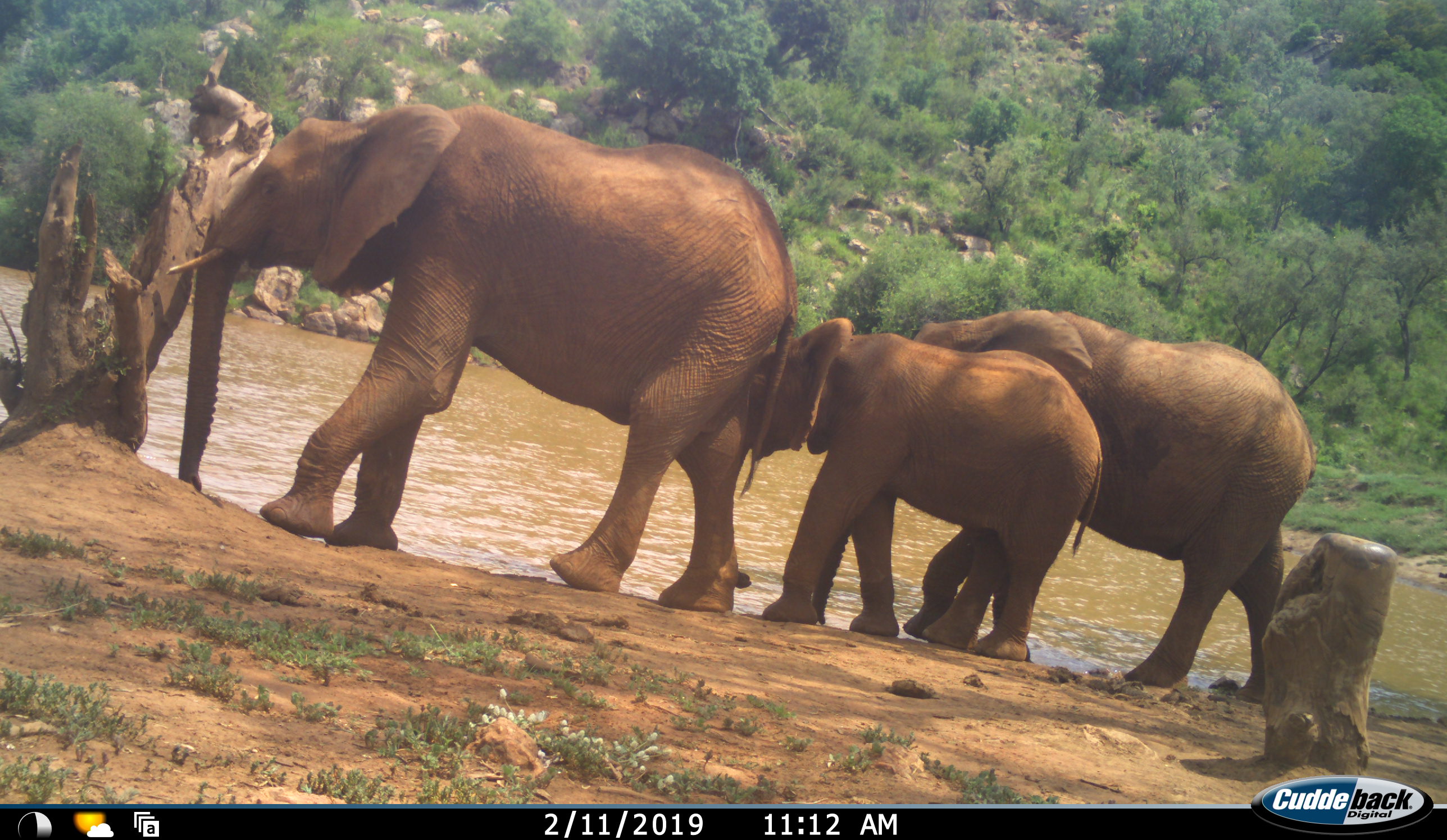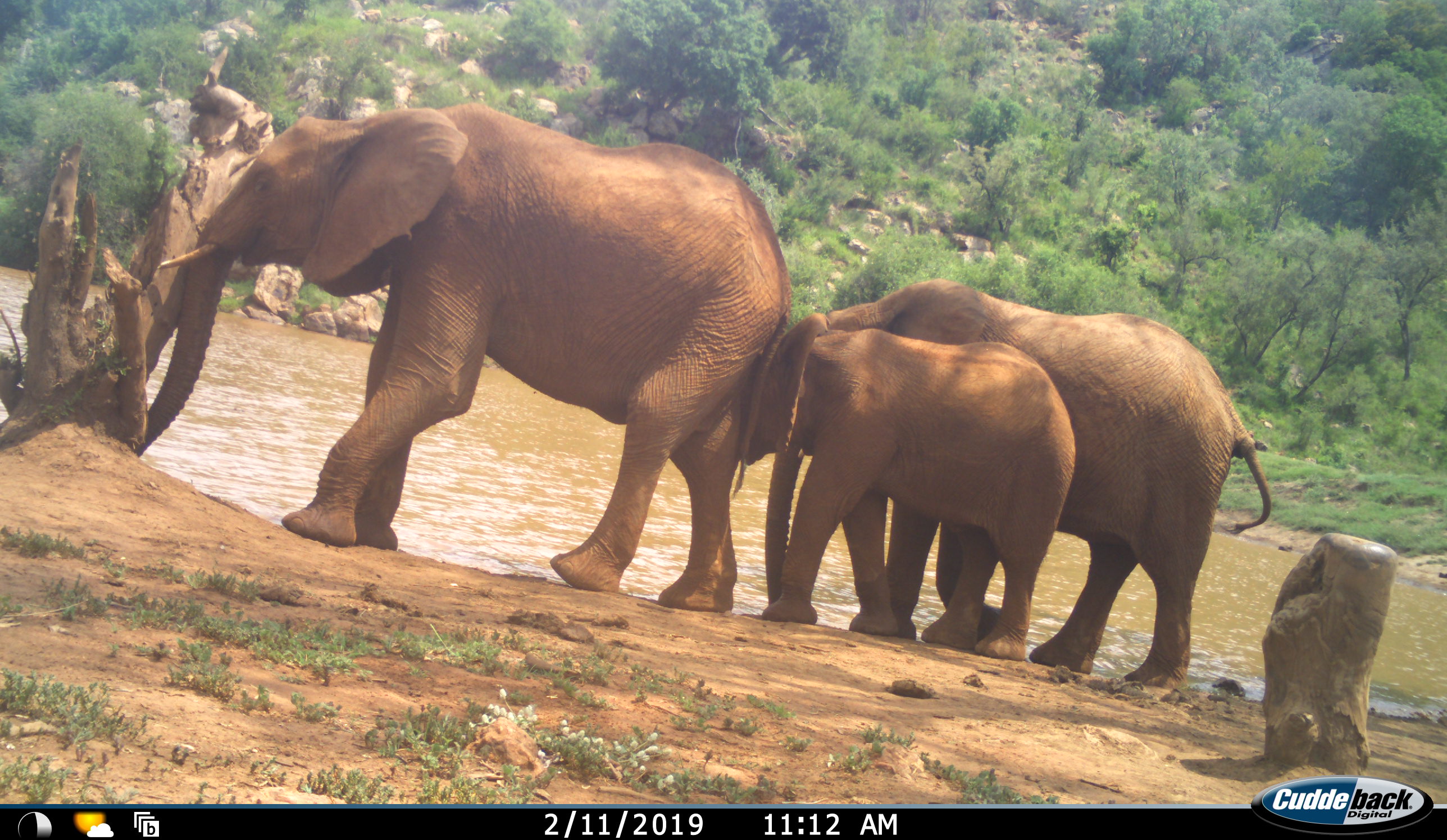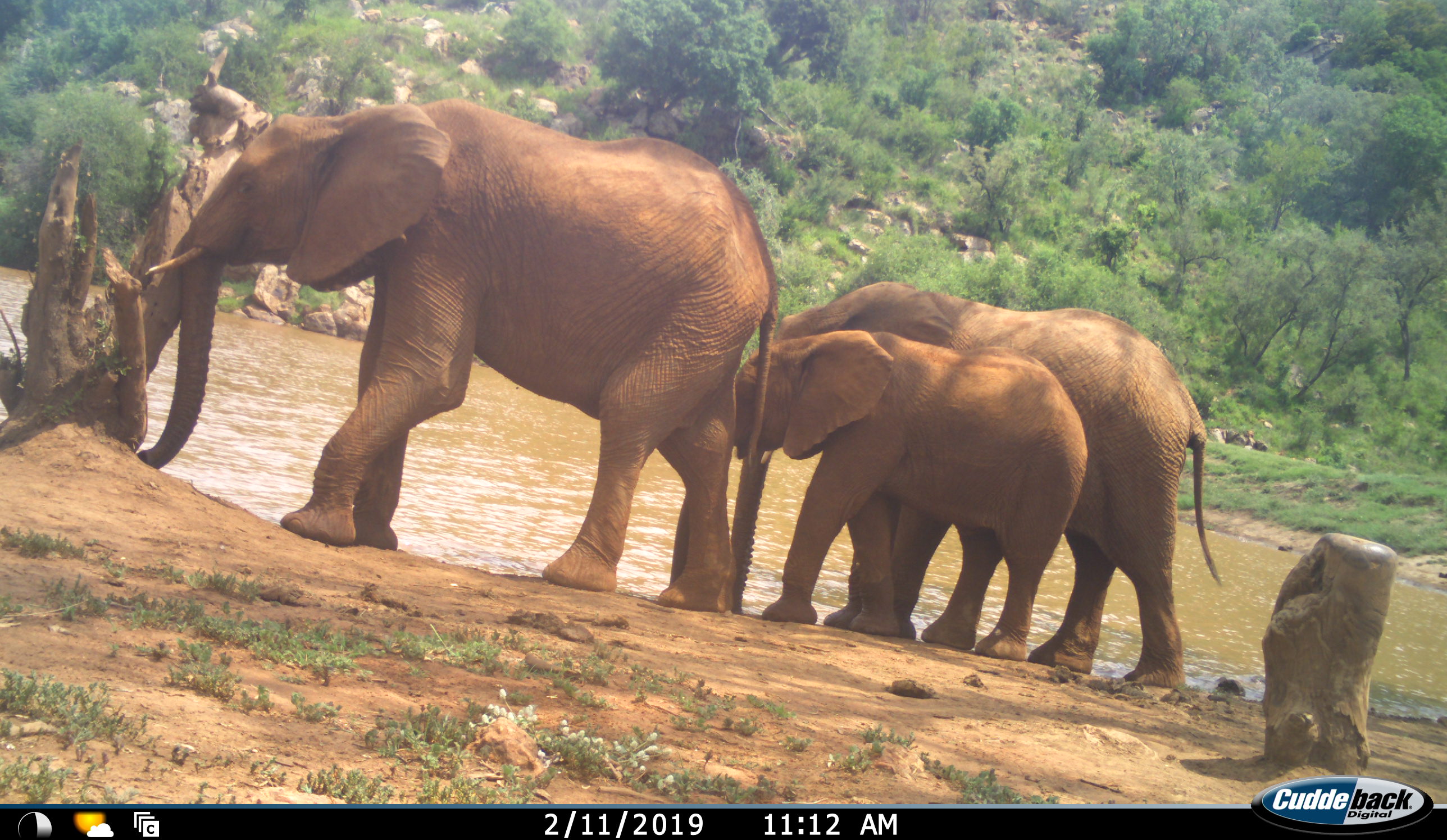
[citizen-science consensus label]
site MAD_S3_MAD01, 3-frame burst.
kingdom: Animalia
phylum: Chordata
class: Mammalia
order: Proboscidea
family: Elephantidae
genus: Loxodonta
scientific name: Loxodonta africana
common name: african bush elephant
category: elephant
Elephant (african bush elephant) (Loxodonta africana), count 3. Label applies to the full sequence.